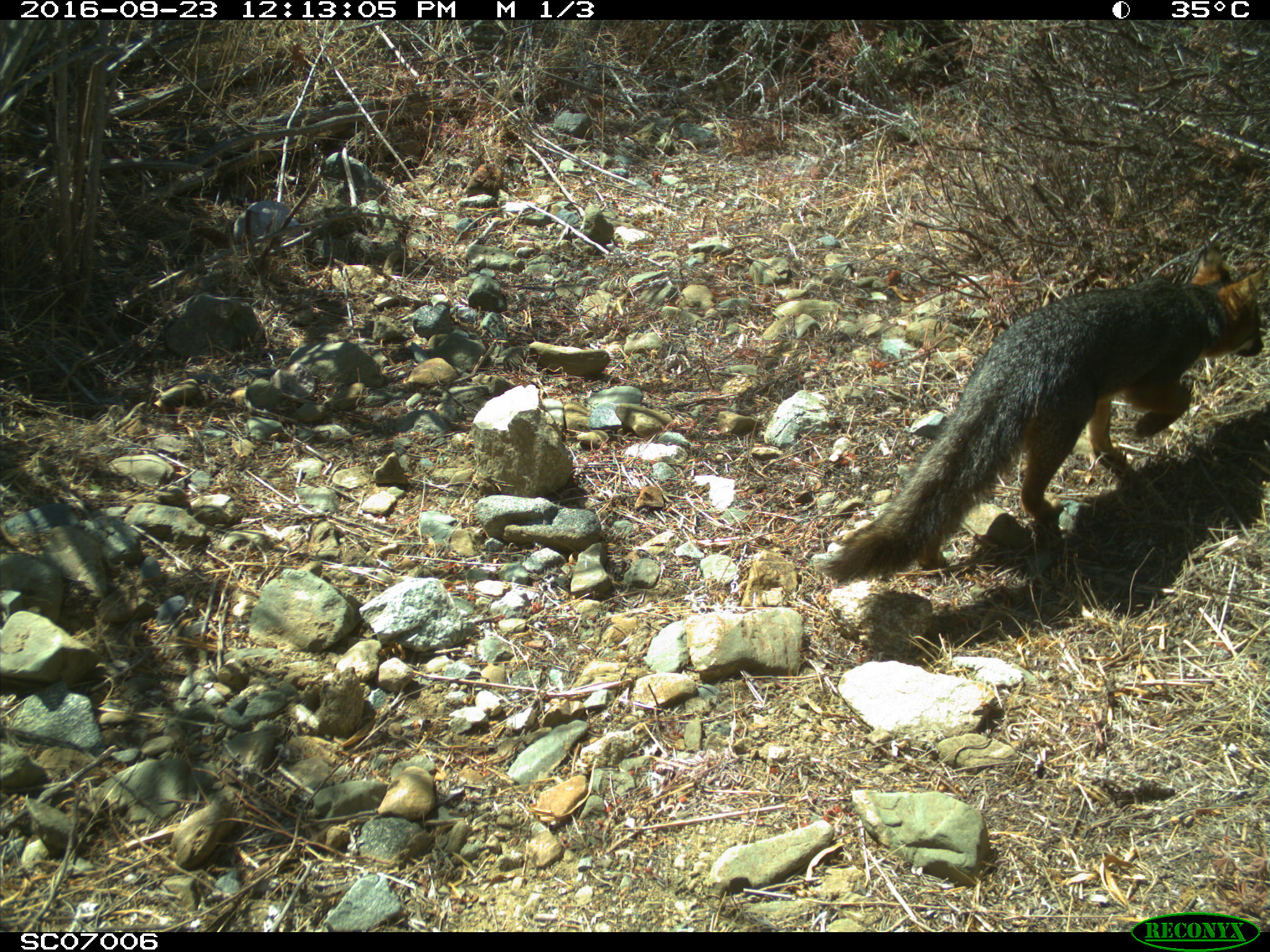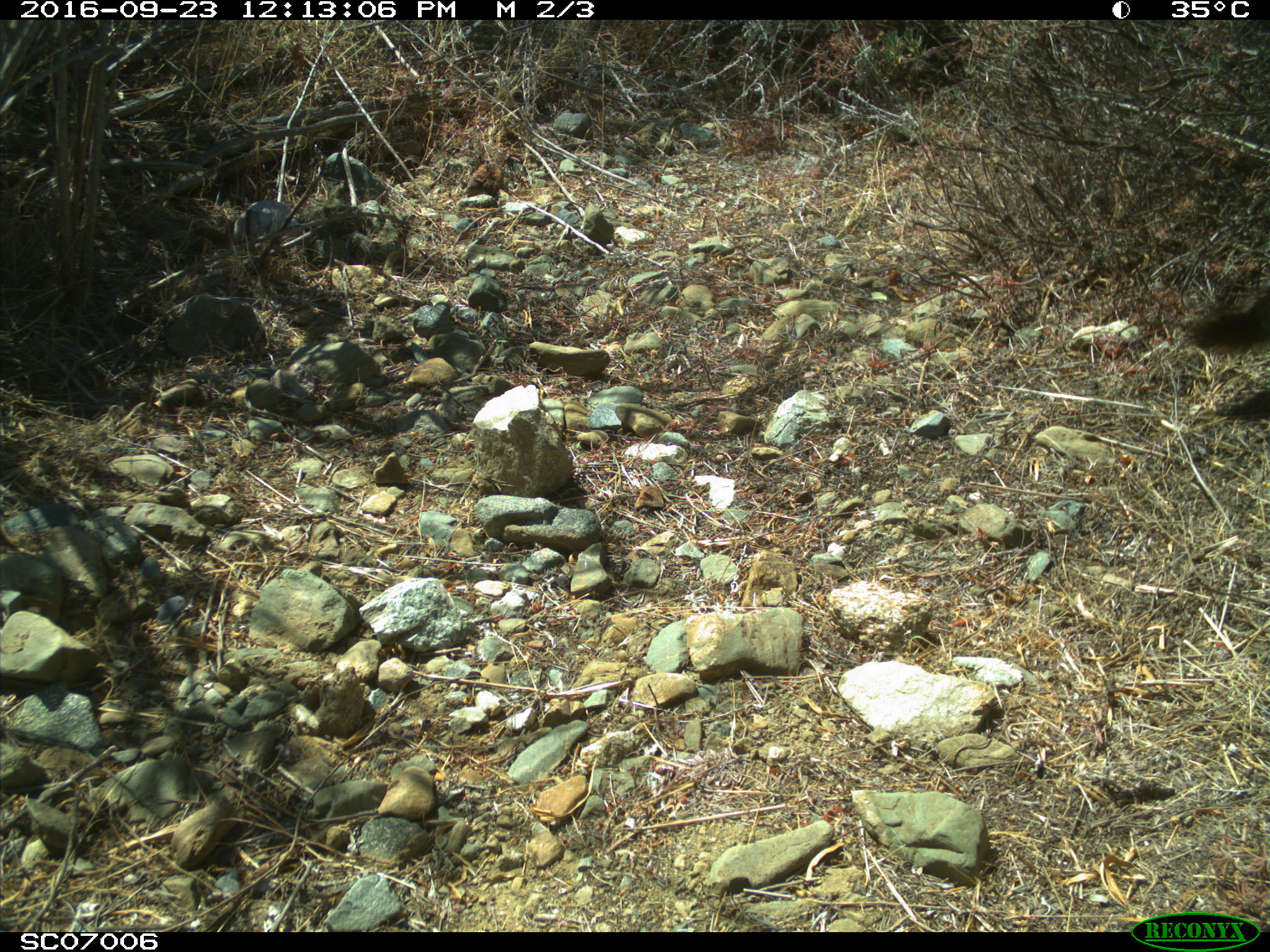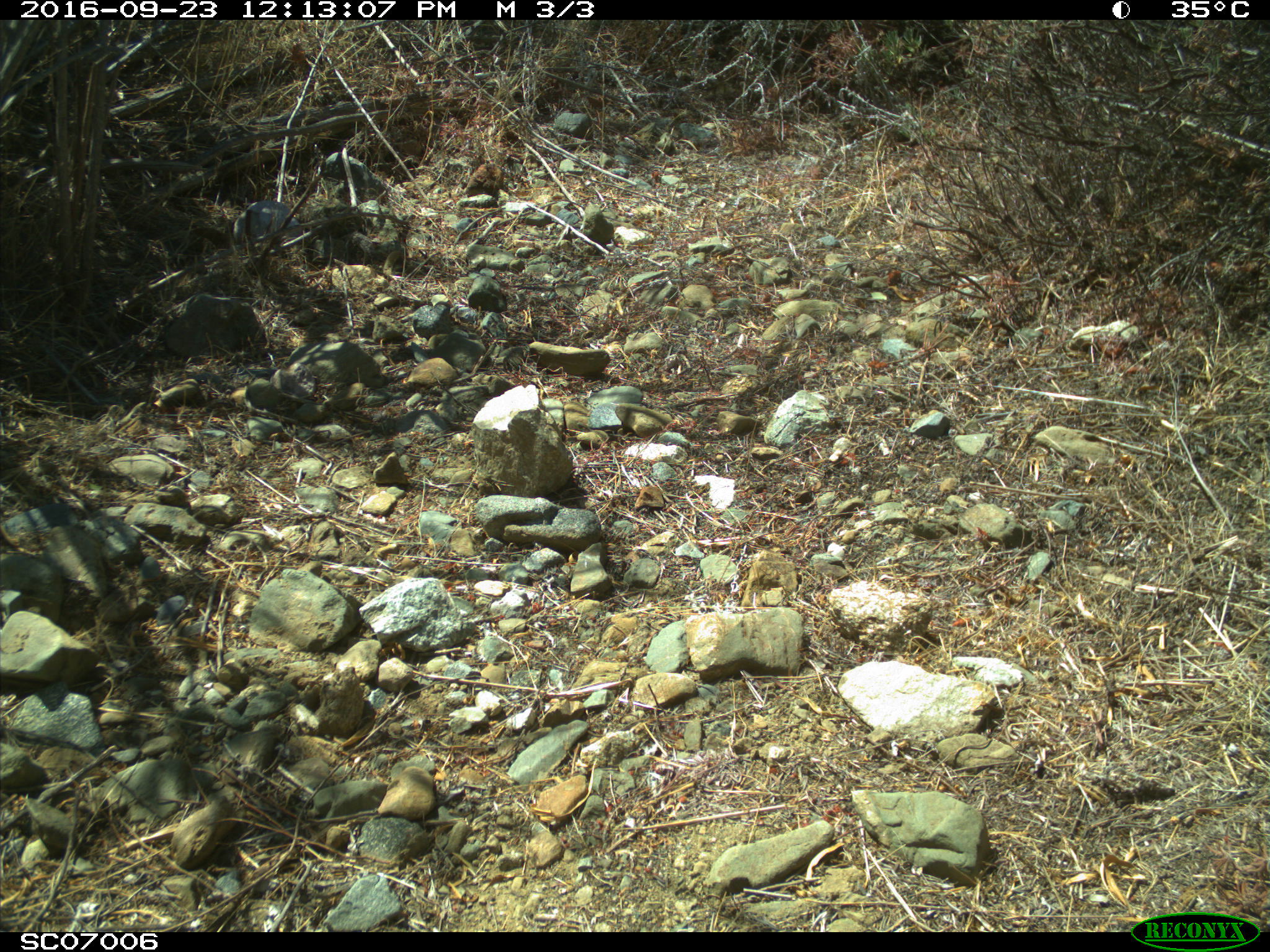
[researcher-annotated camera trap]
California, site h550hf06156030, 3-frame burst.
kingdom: Animalia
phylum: Chordata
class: Mammalia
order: Carnivora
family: Canidae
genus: Urocyon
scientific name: Urocyon littoralis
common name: island fox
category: fox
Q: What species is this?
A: Fox (island fox) (Urocyon littoralis).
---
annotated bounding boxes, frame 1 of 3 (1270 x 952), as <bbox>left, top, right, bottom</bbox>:
fox: <bbox>811, 241, 1269, 582</bbox>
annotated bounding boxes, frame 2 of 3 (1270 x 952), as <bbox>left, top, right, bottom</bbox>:
fox: <bbox>1181, 285, 1269, 353</bbox>